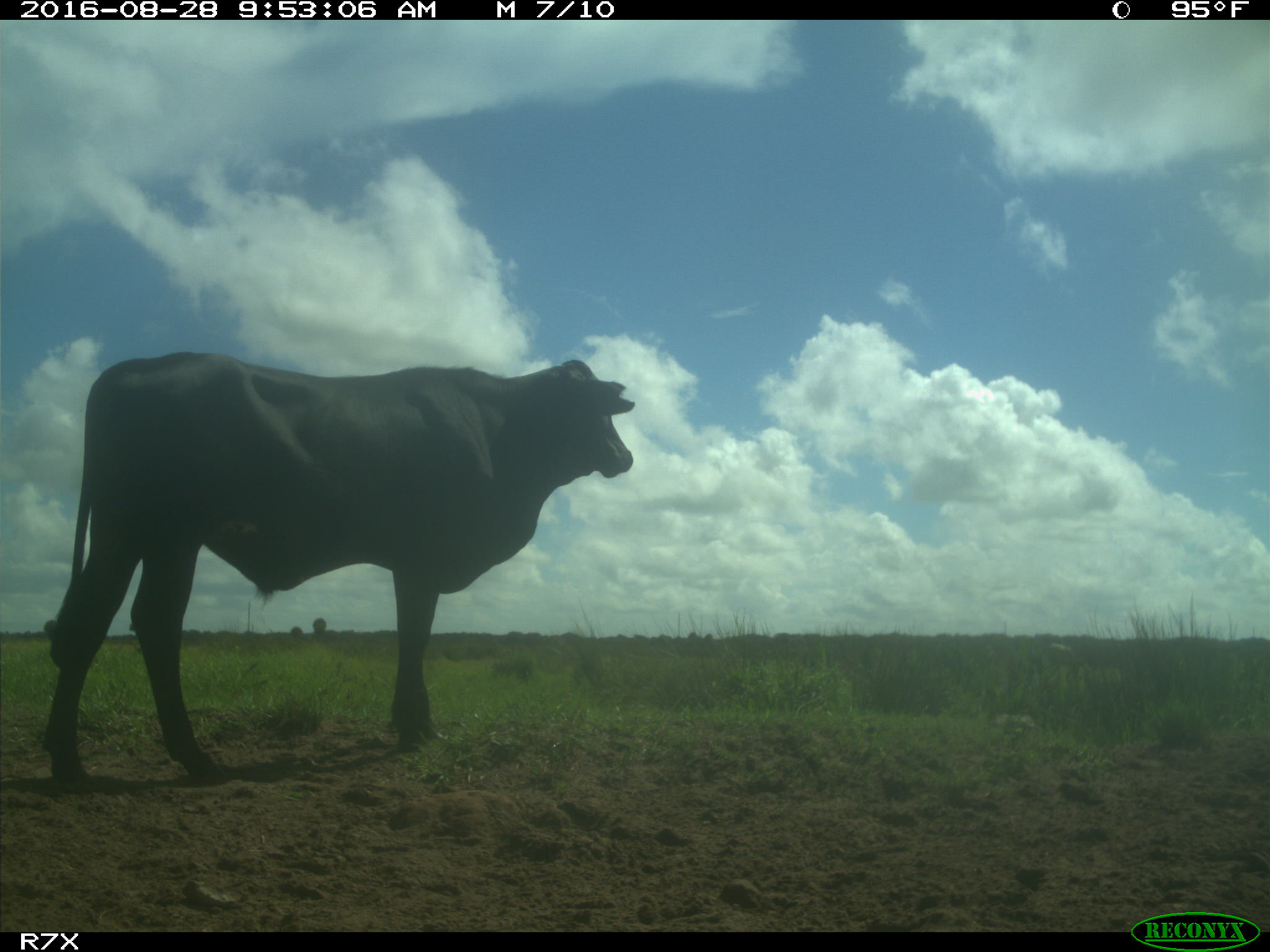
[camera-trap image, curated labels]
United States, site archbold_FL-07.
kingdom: Animalia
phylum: Chordata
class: Mammalia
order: Artiodactyla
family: Bovidae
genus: Bos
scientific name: Bos taurus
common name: domestic cow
Bos taurus (domestic cow).